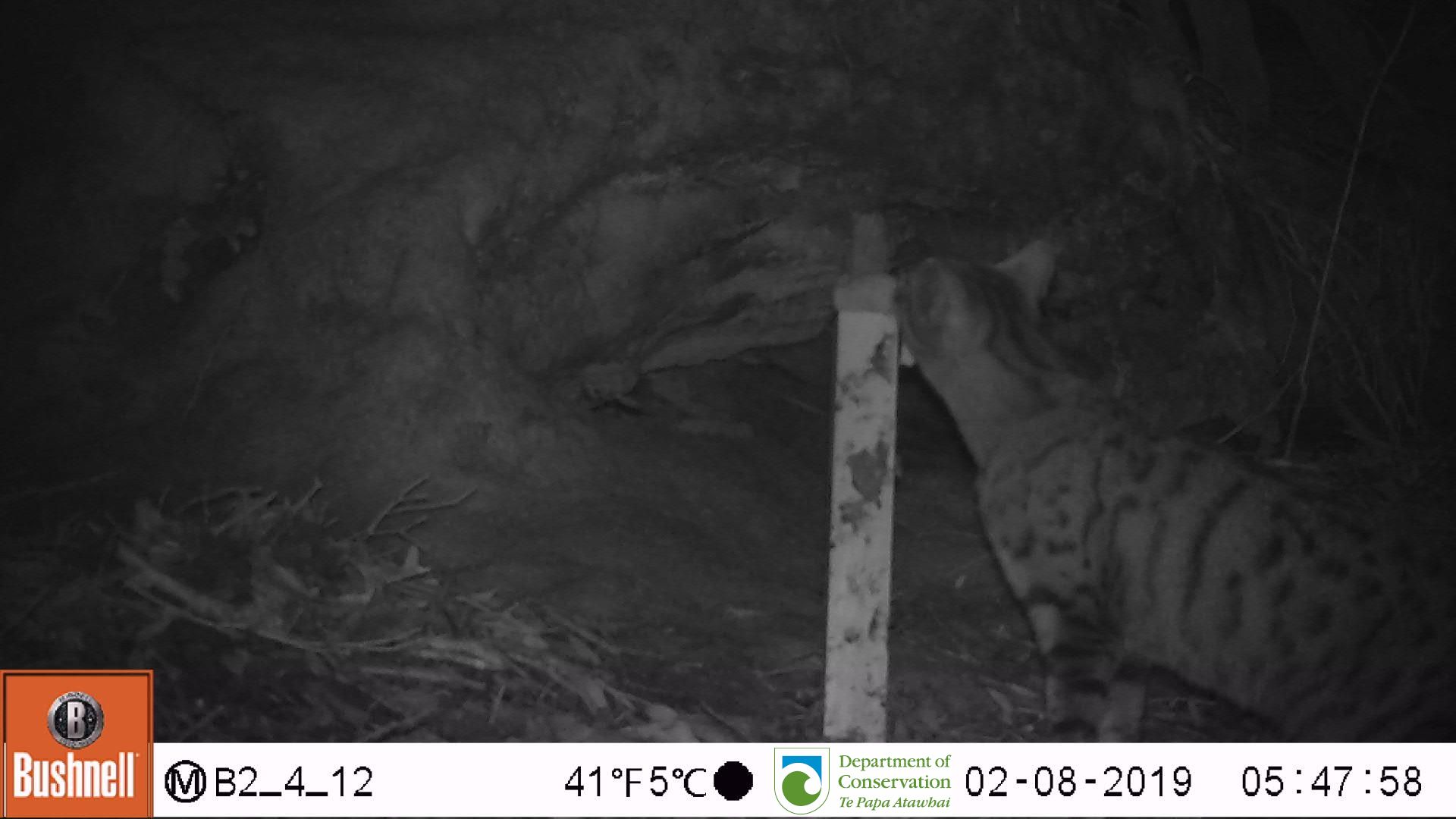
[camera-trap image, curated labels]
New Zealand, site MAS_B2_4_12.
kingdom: Animalia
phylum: Chordata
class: Mammalia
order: Carnivora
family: Felidae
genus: Felis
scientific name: Felis catus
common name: domestic cat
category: cat